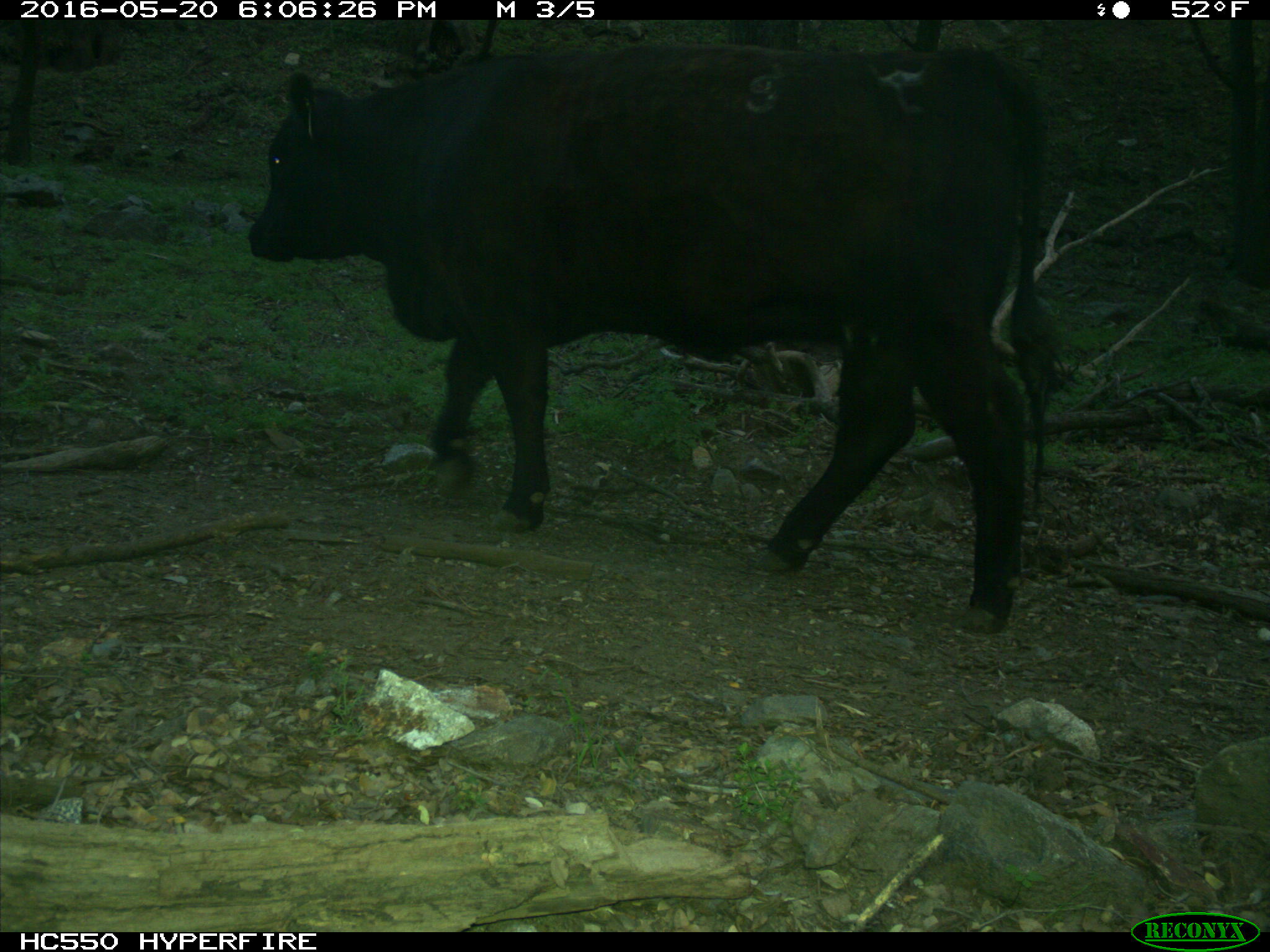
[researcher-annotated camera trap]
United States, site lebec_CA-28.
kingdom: Animalia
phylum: Chordata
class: Mammalia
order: Artiodactyla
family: Bovidae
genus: Bos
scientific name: Bos taurus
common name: domestic cow